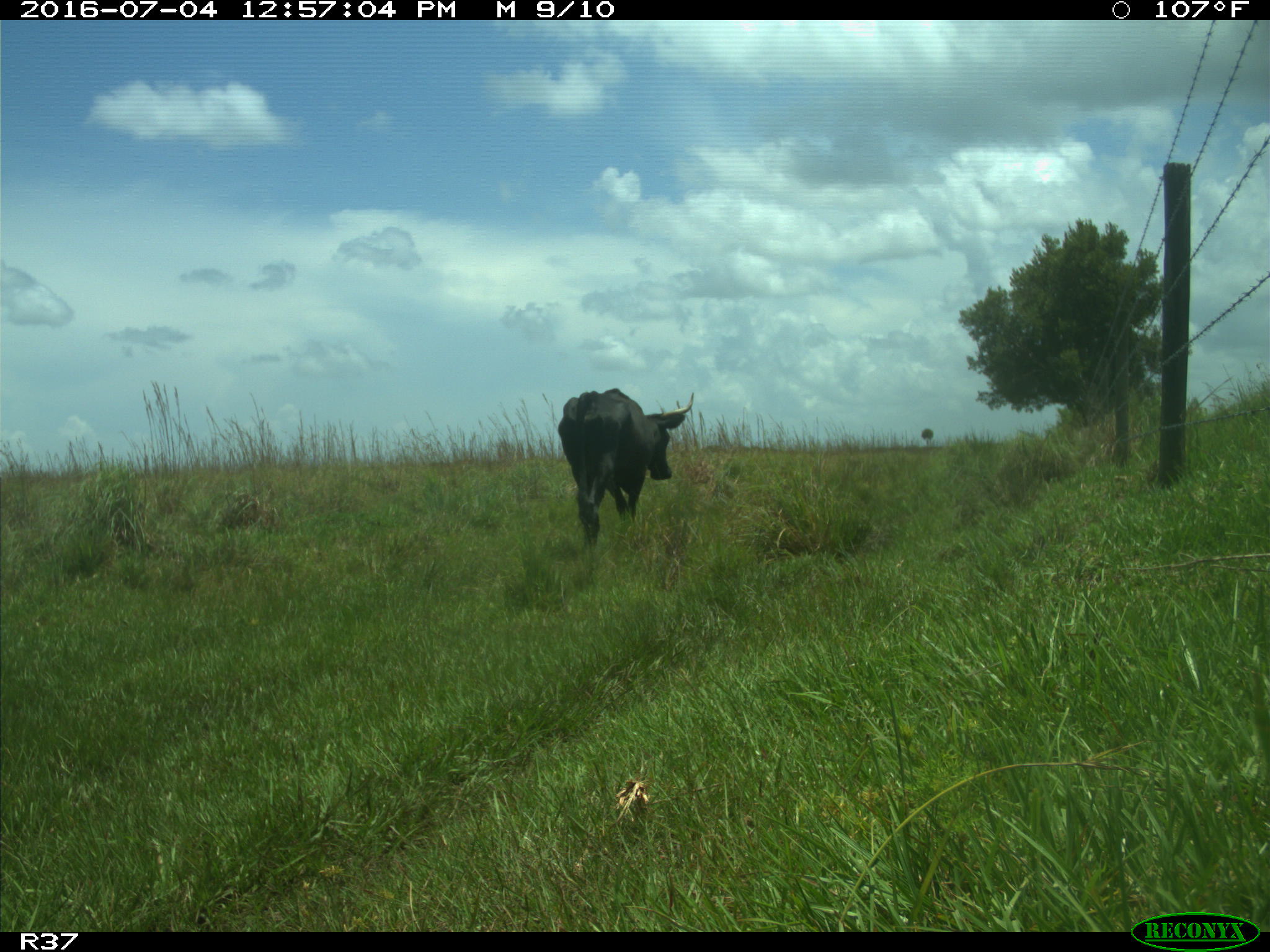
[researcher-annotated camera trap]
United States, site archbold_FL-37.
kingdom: Animalia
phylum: Chordata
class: Mammalia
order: Artiodactyla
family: Bovidae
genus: Bos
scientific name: Bos taurus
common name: domestic cow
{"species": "Bos taurus (domestic cow)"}